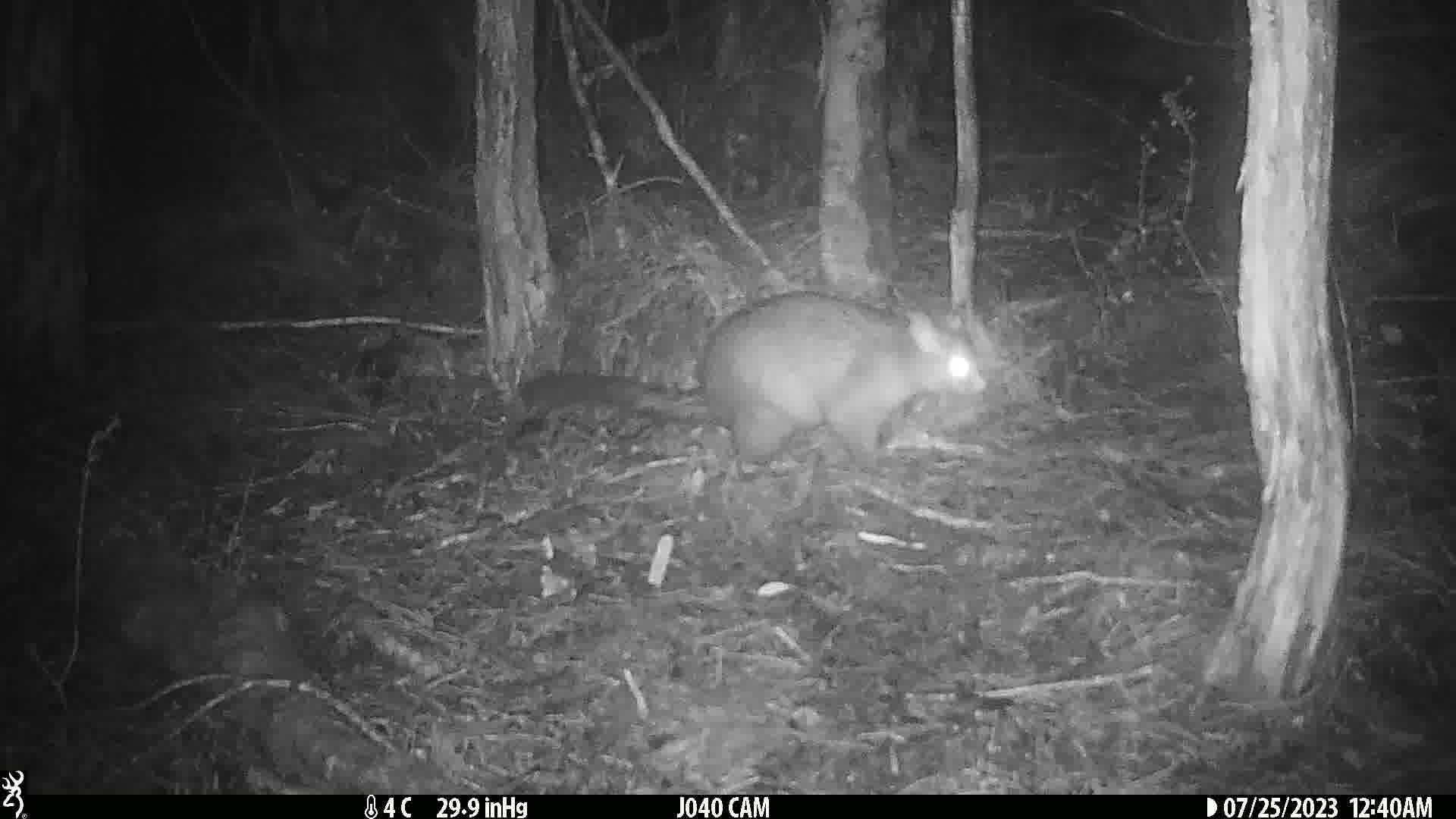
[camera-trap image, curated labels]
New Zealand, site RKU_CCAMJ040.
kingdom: Animalia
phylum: Chordata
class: Mammalia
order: Diprotodontia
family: Phalangeridae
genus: Trichosurus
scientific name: Trichosurus vulpecula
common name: common brushtail possum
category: possum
Possum (common brushtail possum) (Trichosurus vulpecula).